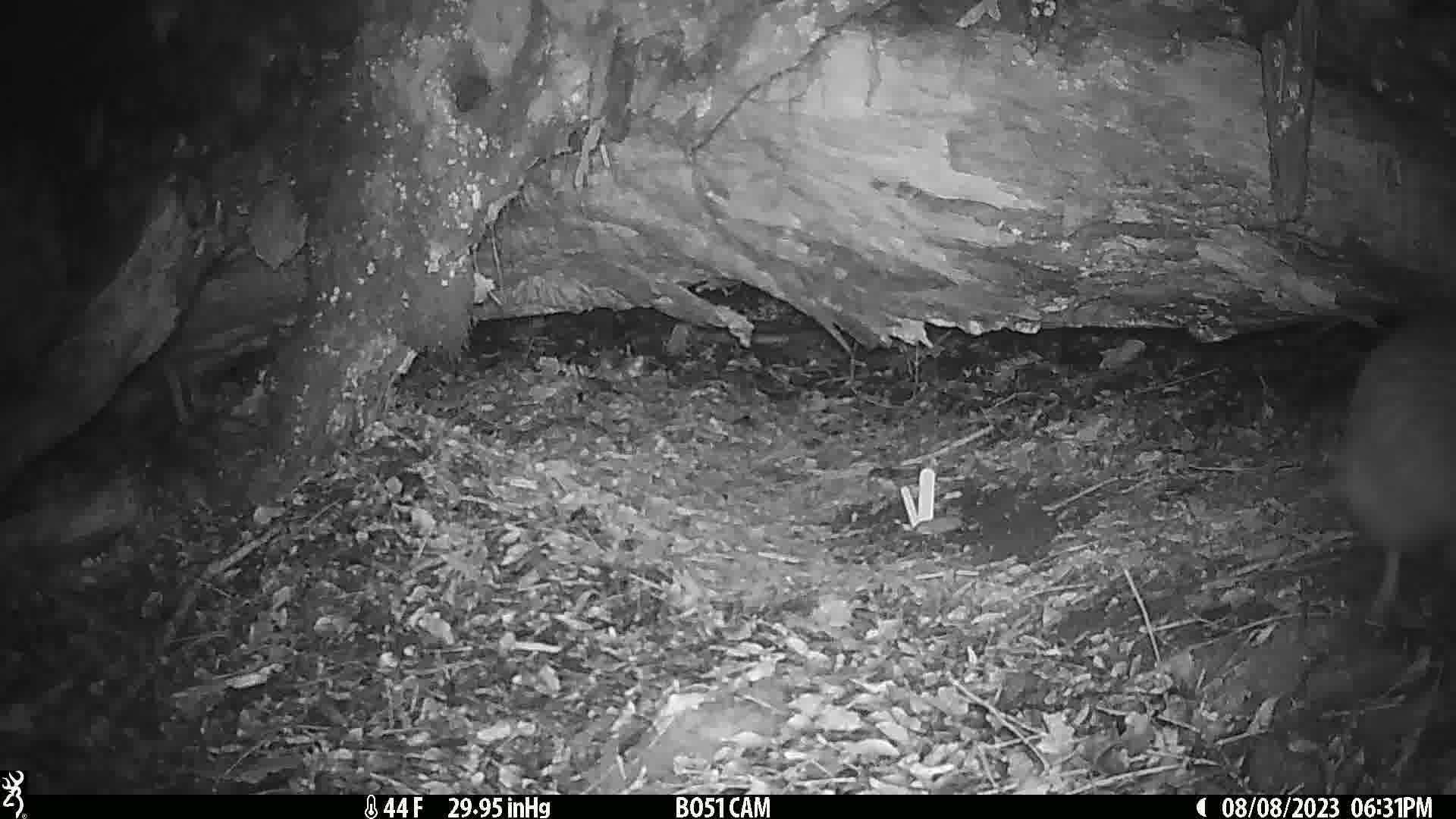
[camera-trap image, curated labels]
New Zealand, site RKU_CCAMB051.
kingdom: Animalia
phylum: Chordata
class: Aves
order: Apterygiformes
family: Apterygidae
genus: Apteryx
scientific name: Apteryx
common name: kiwi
Kiwi (Apteryx).